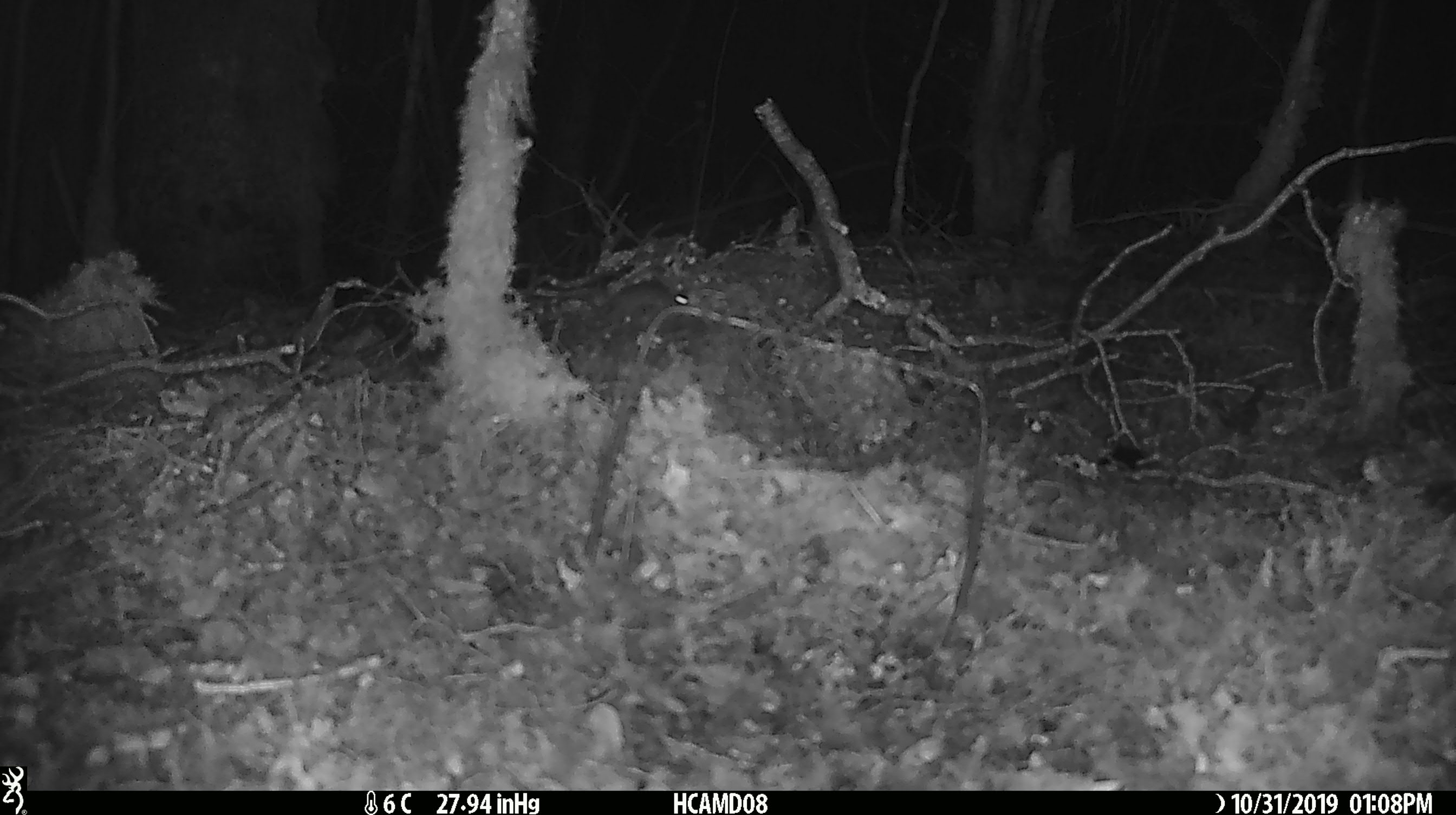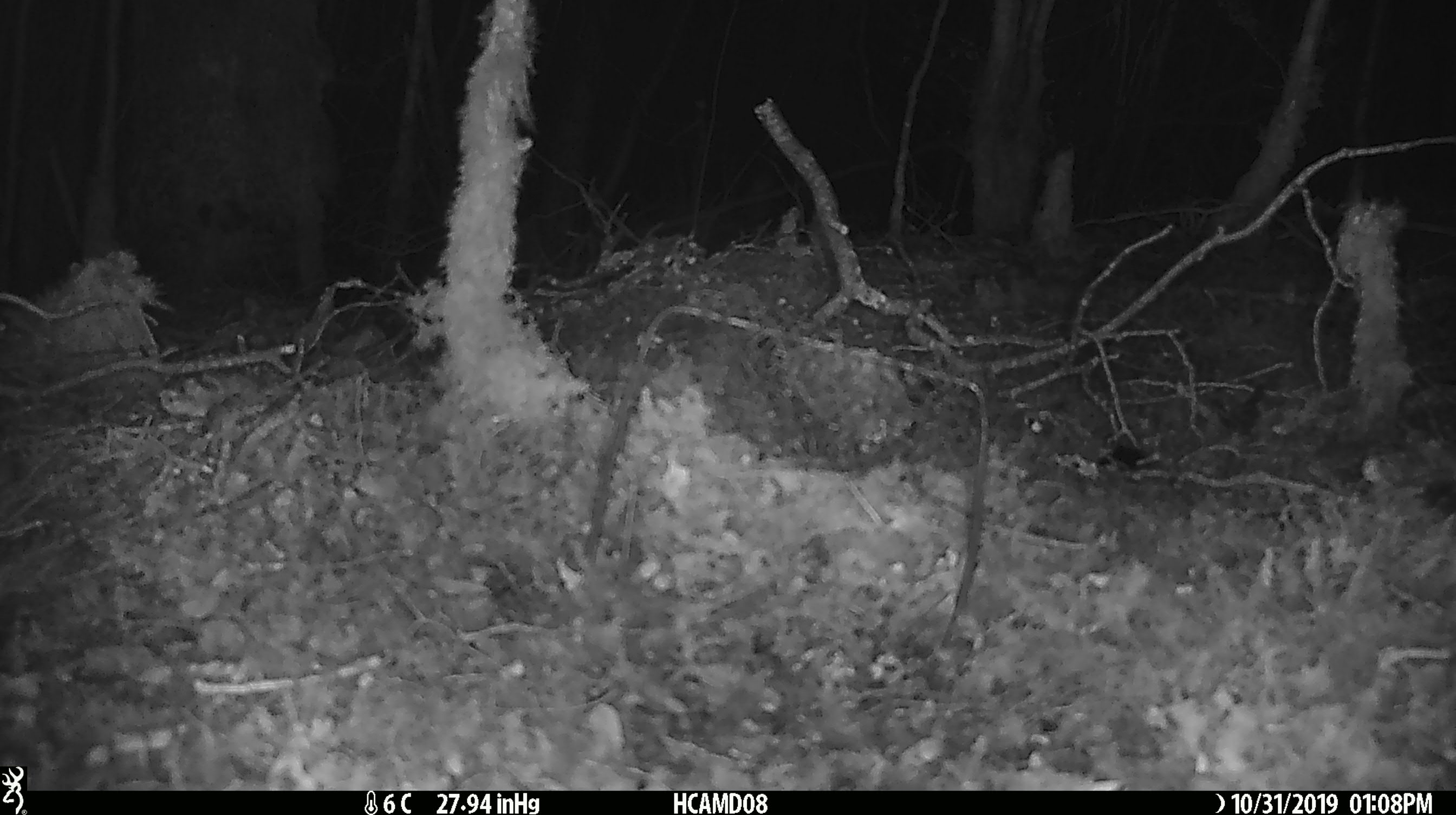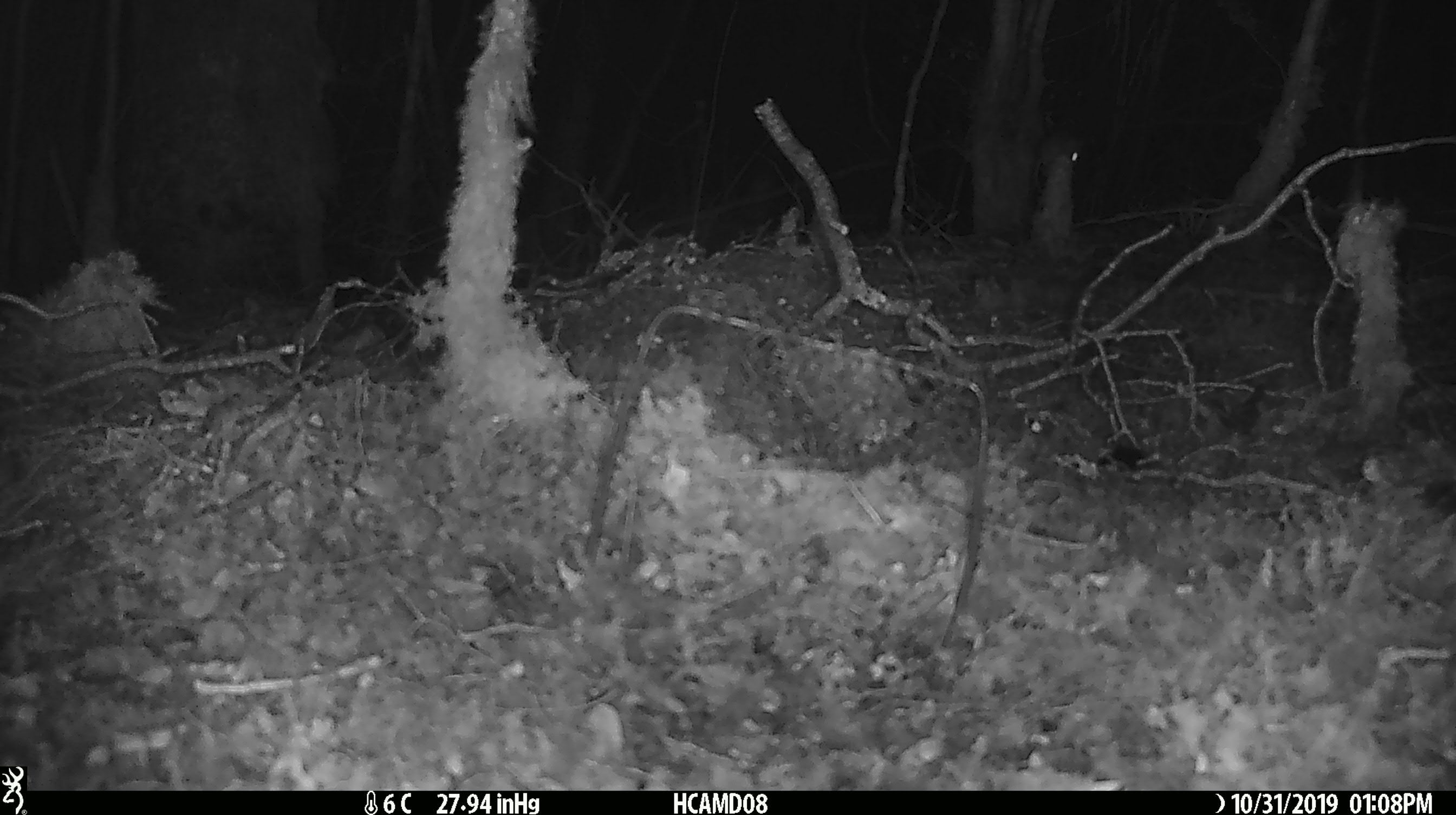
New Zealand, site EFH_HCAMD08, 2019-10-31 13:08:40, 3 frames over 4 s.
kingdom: Animalia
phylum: Chordata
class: Mammalia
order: Rodentia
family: Muridae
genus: Mus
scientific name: Mus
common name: mouse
Mouse (Mus).